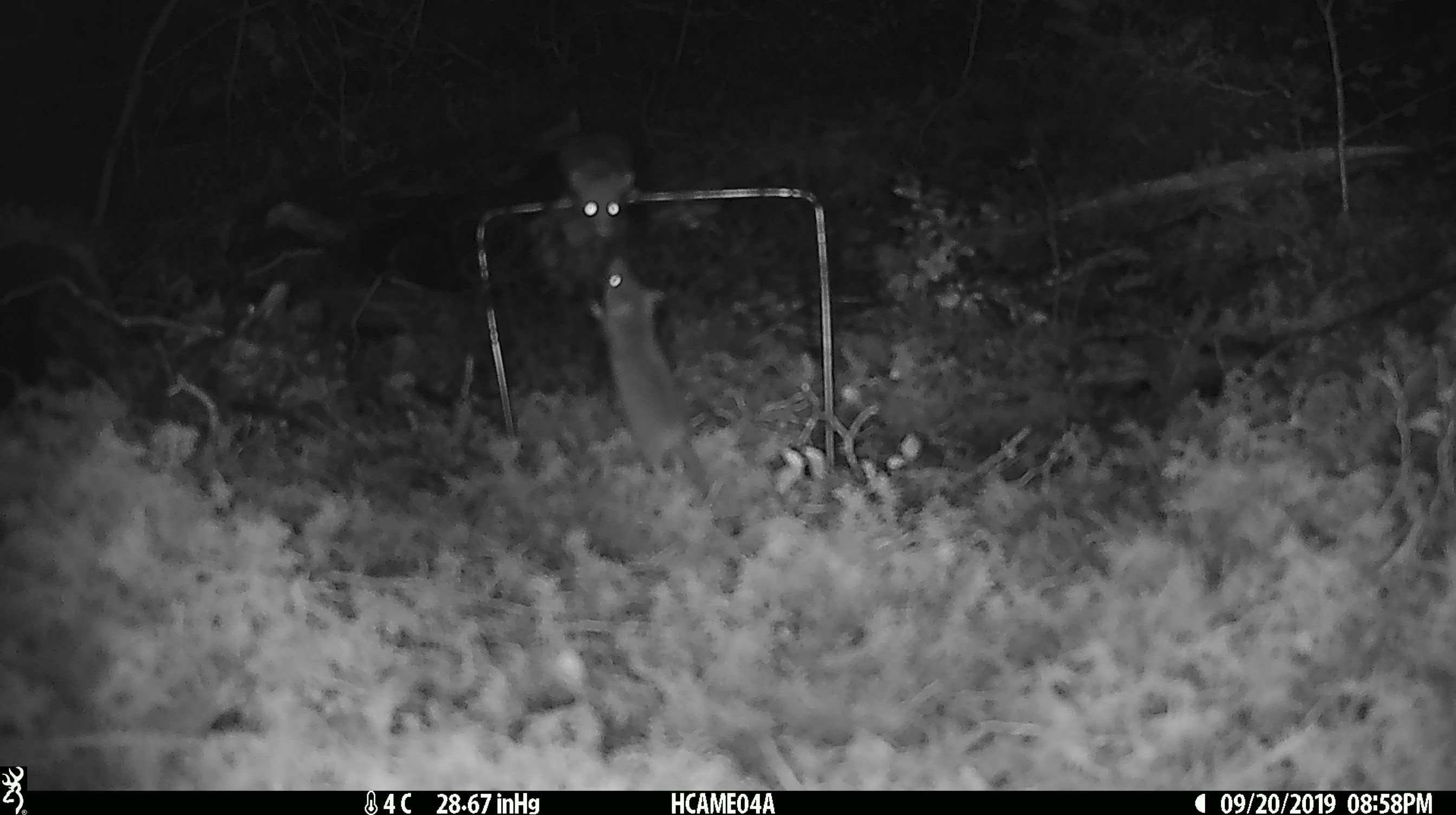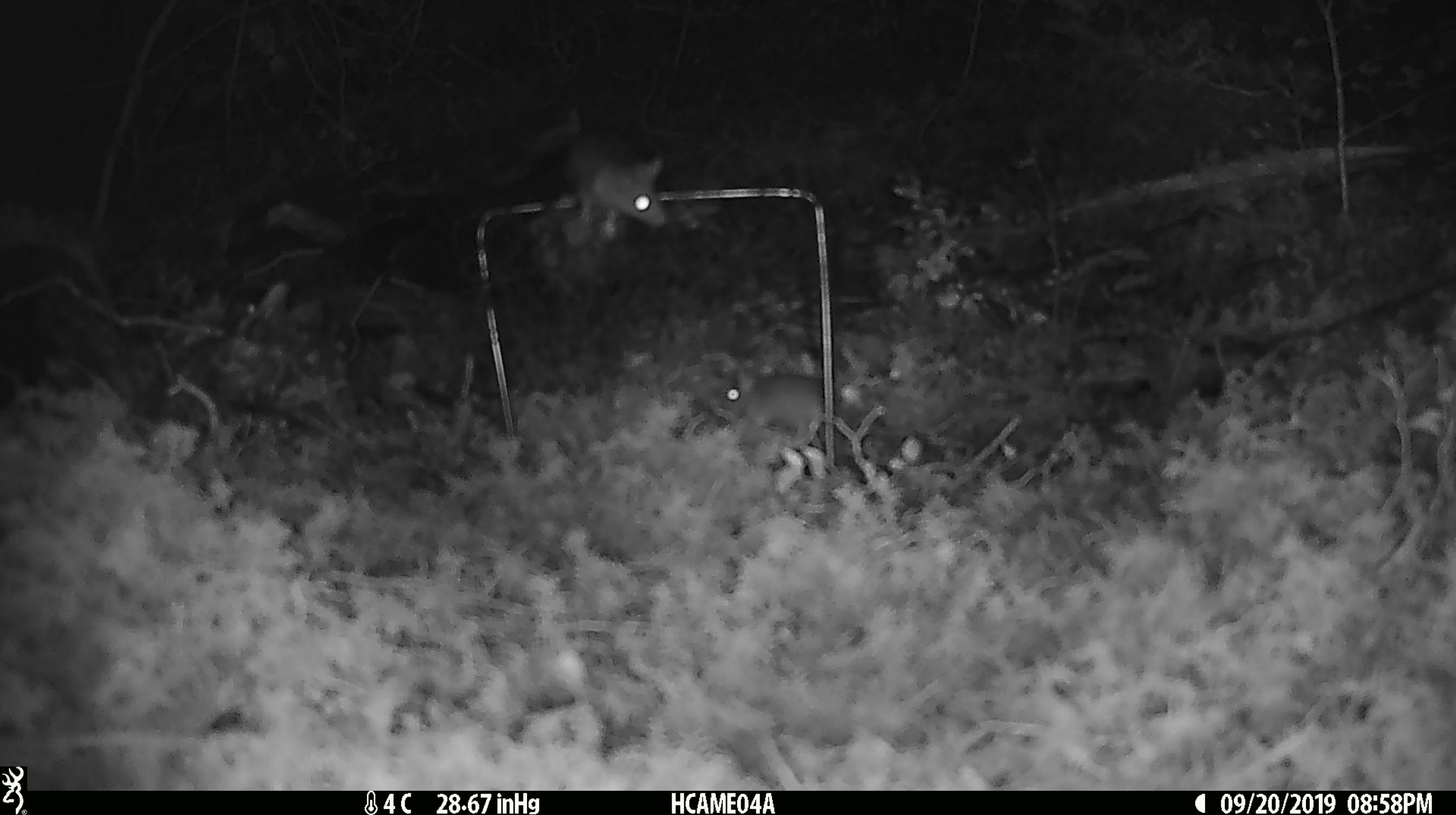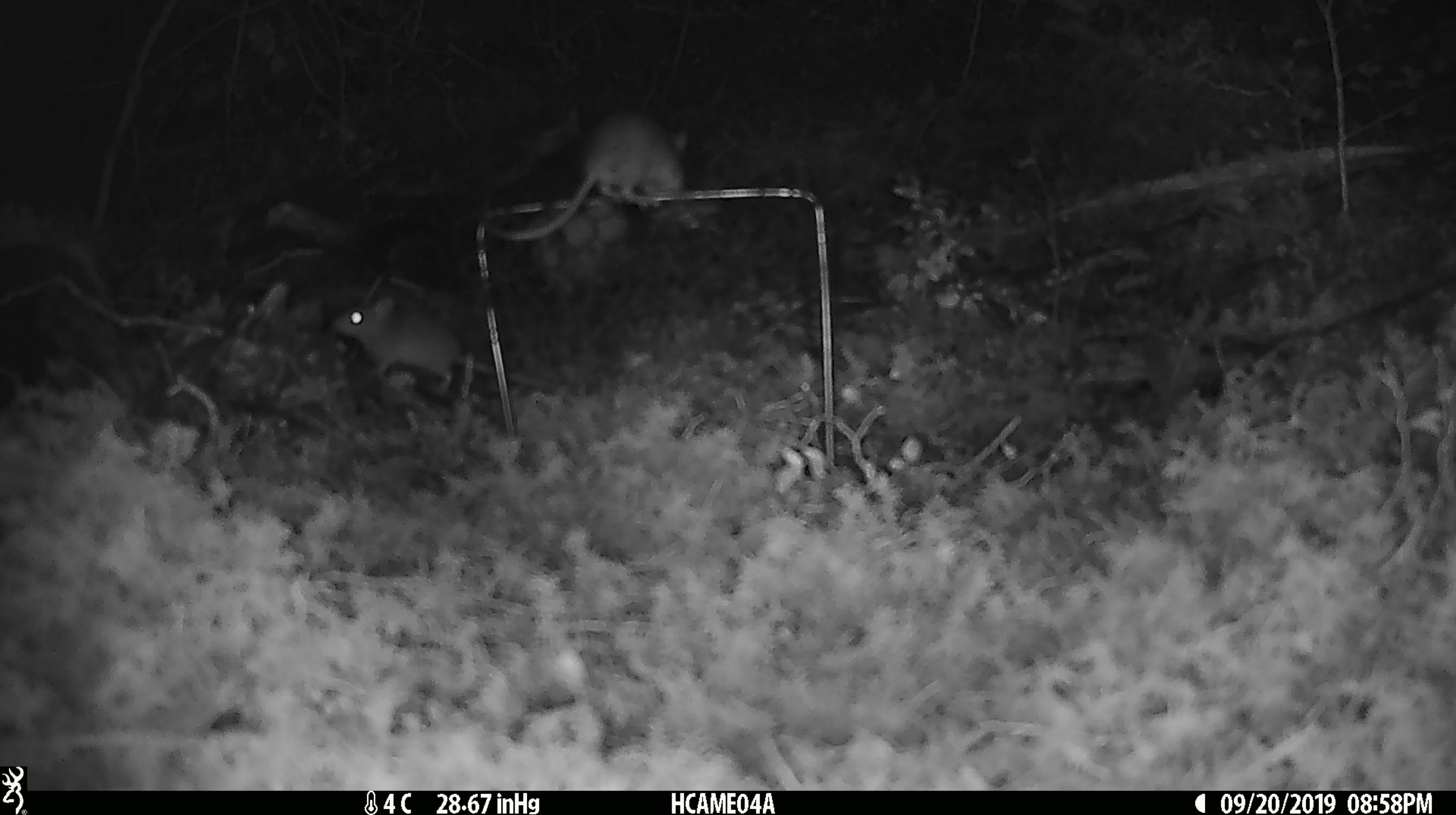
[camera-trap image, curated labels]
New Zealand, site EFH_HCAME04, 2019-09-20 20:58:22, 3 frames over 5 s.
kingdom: Animalia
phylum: Chordata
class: Mammalia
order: Rodentia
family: Muridae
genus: Mus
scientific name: Mus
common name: mouse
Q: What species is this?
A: Mouse (Mus).